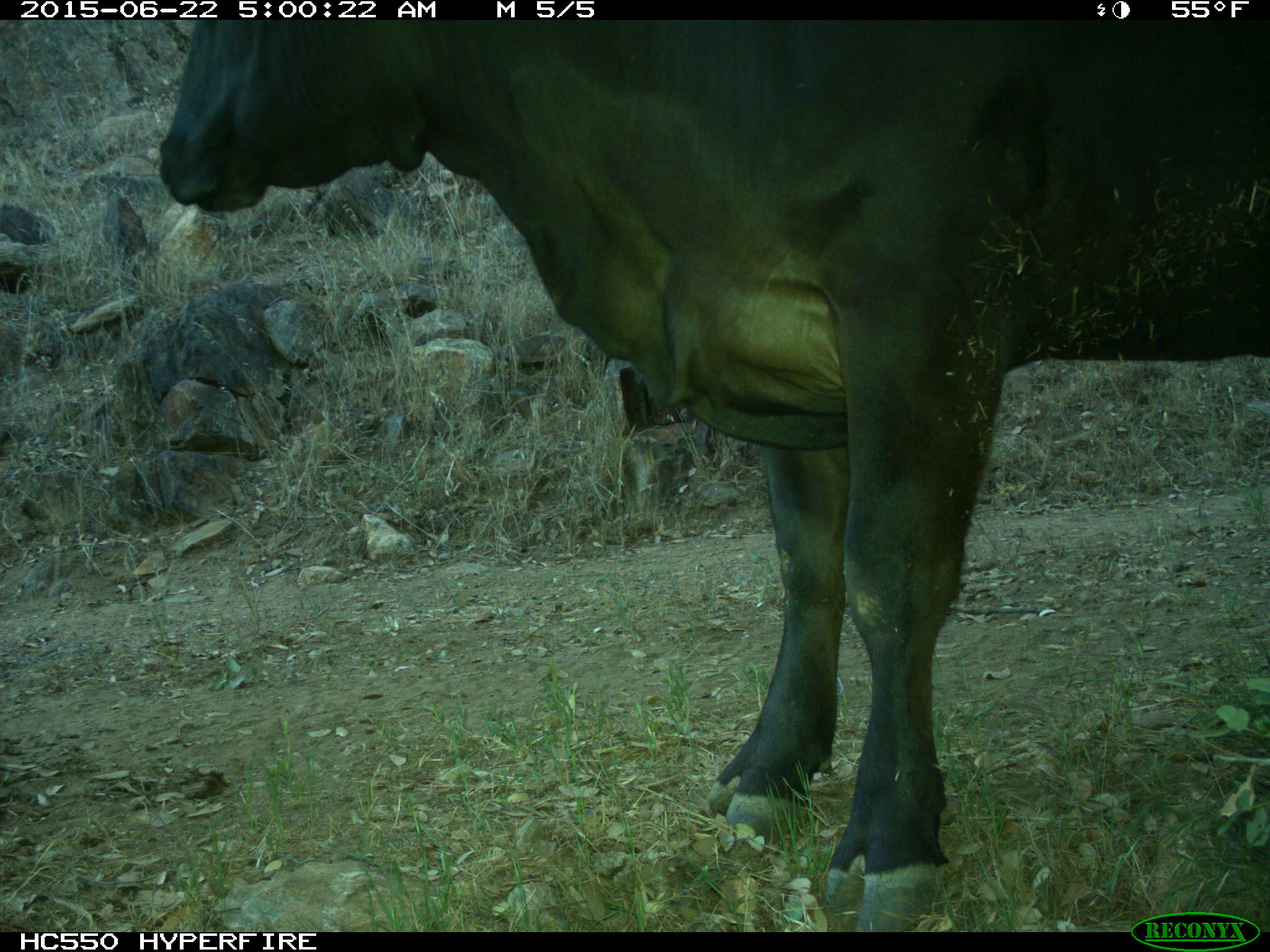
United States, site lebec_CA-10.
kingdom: Animalia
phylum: Chordata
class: Mammalia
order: Artiodactyla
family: Bovidae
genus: Bos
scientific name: Bos taurus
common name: domestic cow